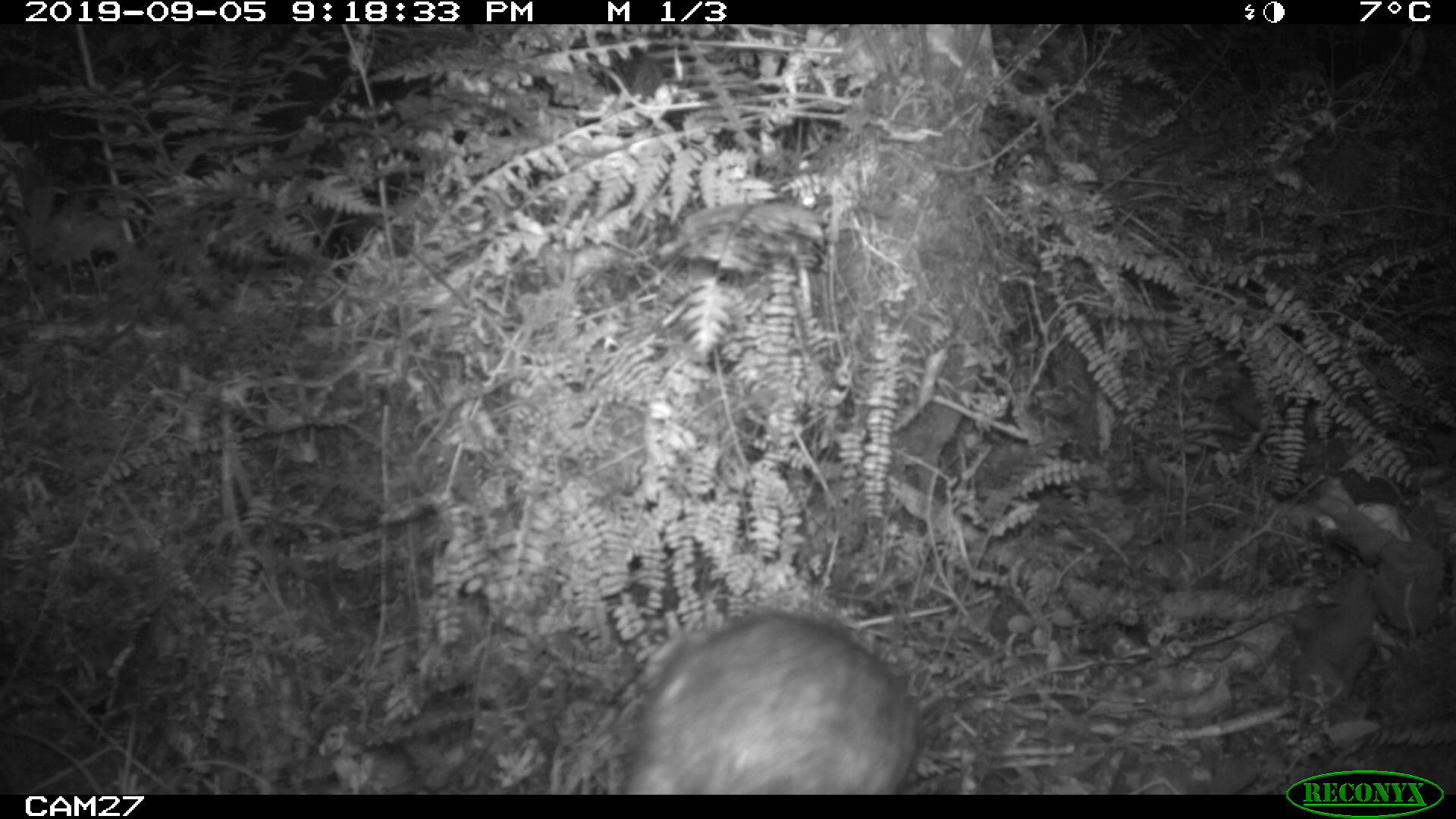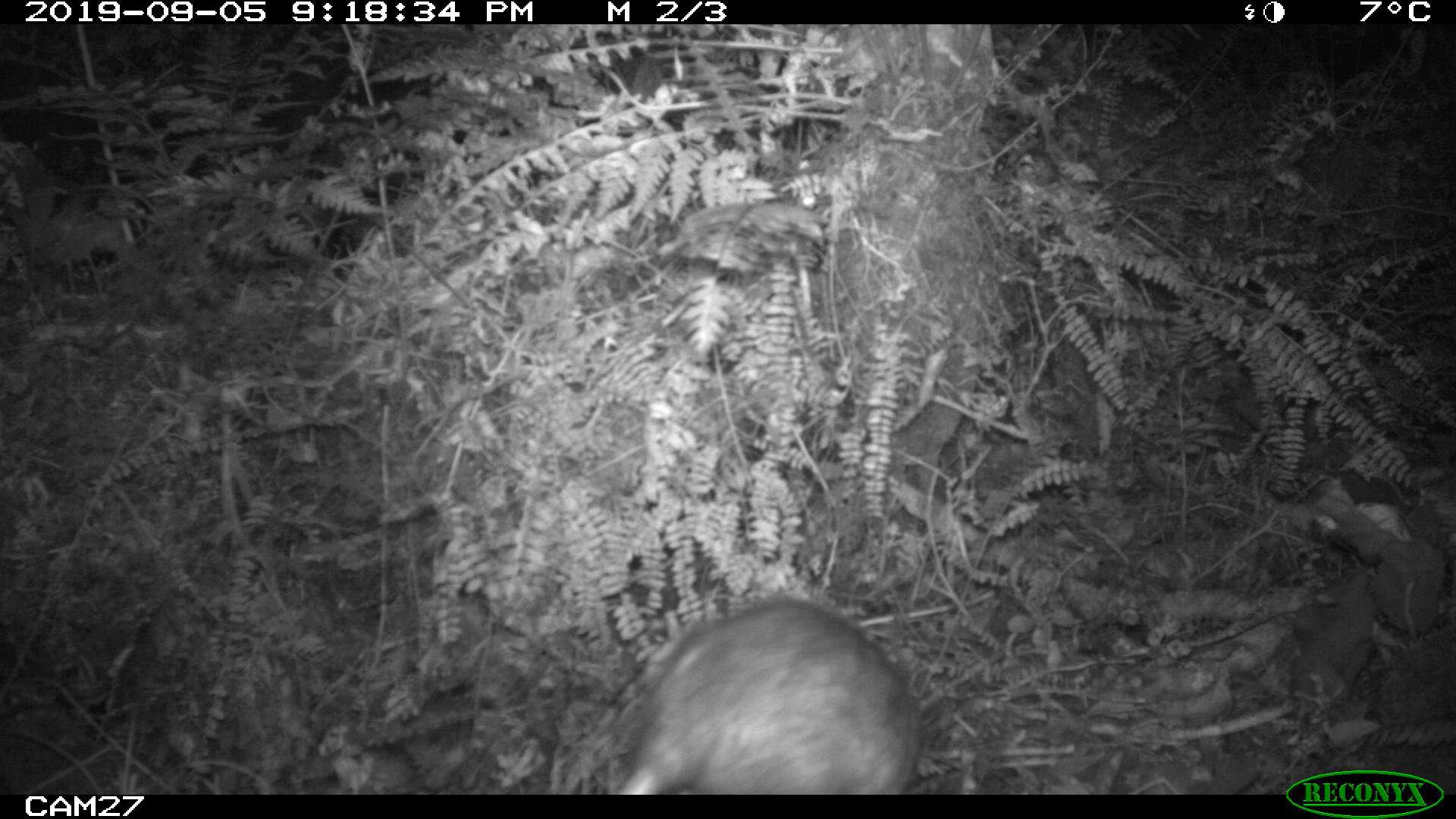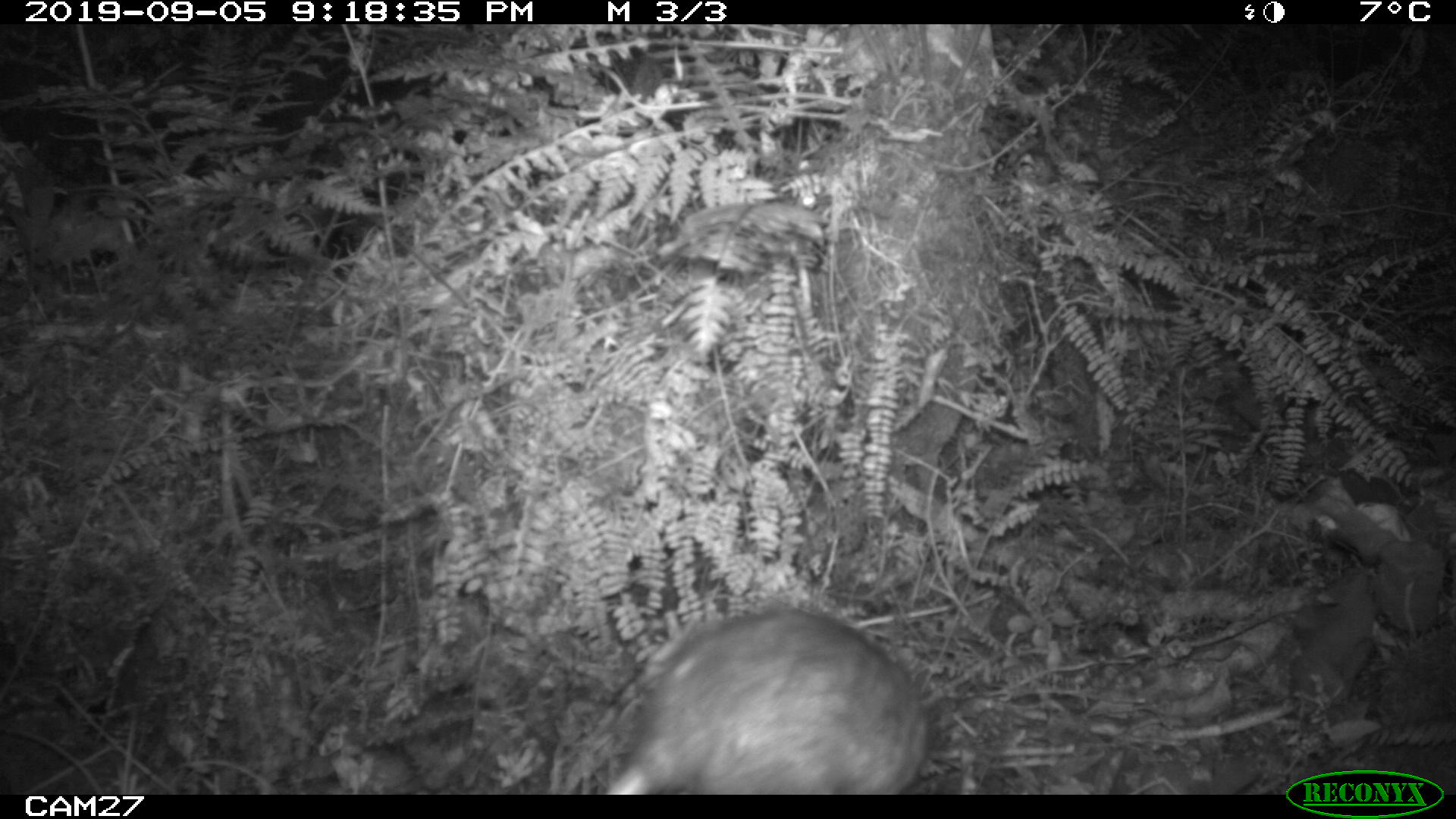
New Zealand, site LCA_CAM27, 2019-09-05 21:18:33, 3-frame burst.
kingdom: Animalia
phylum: Chordata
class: Mammalia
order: Rodentia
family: Muridae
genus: Rattus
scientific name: Rattus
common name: rat